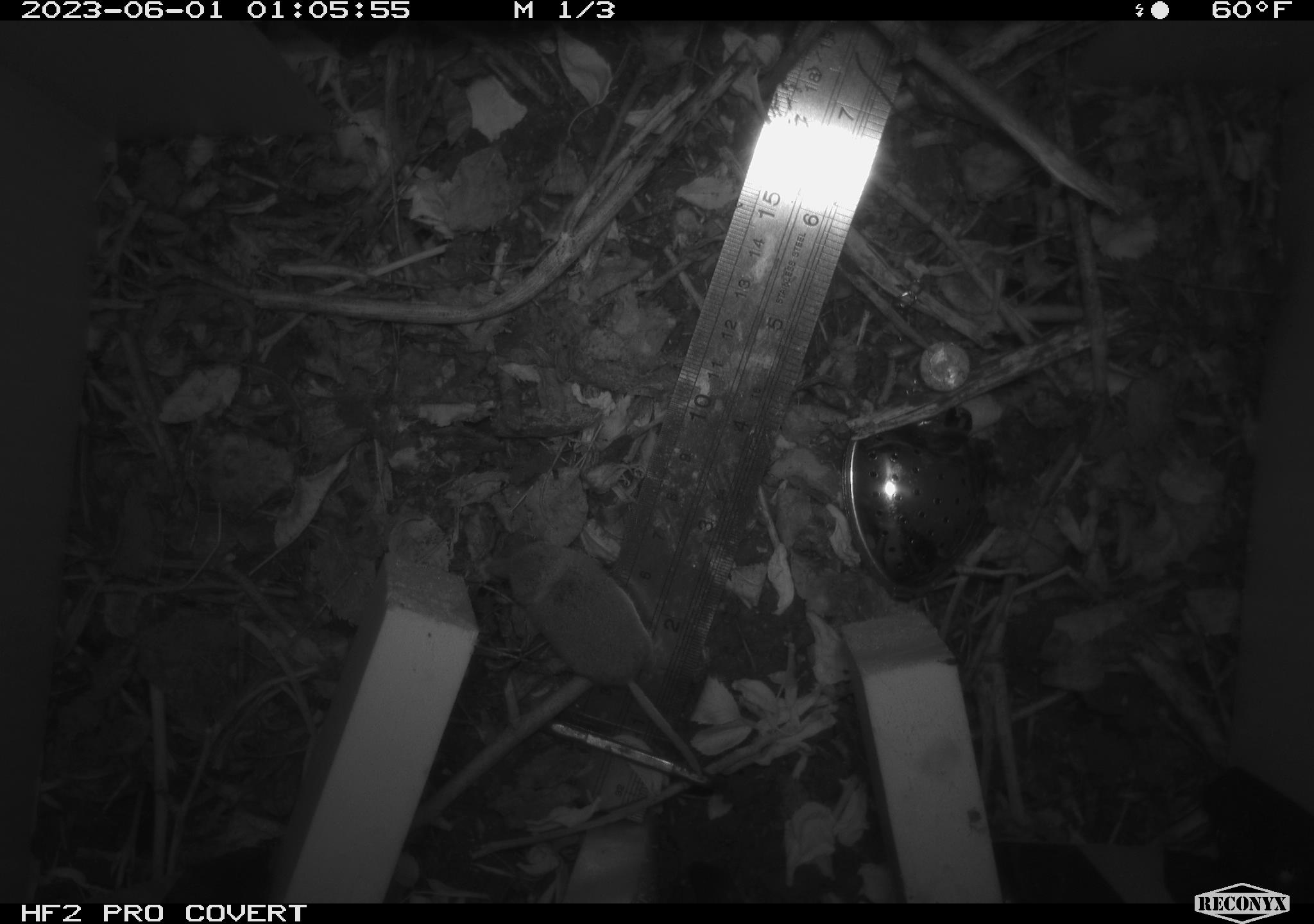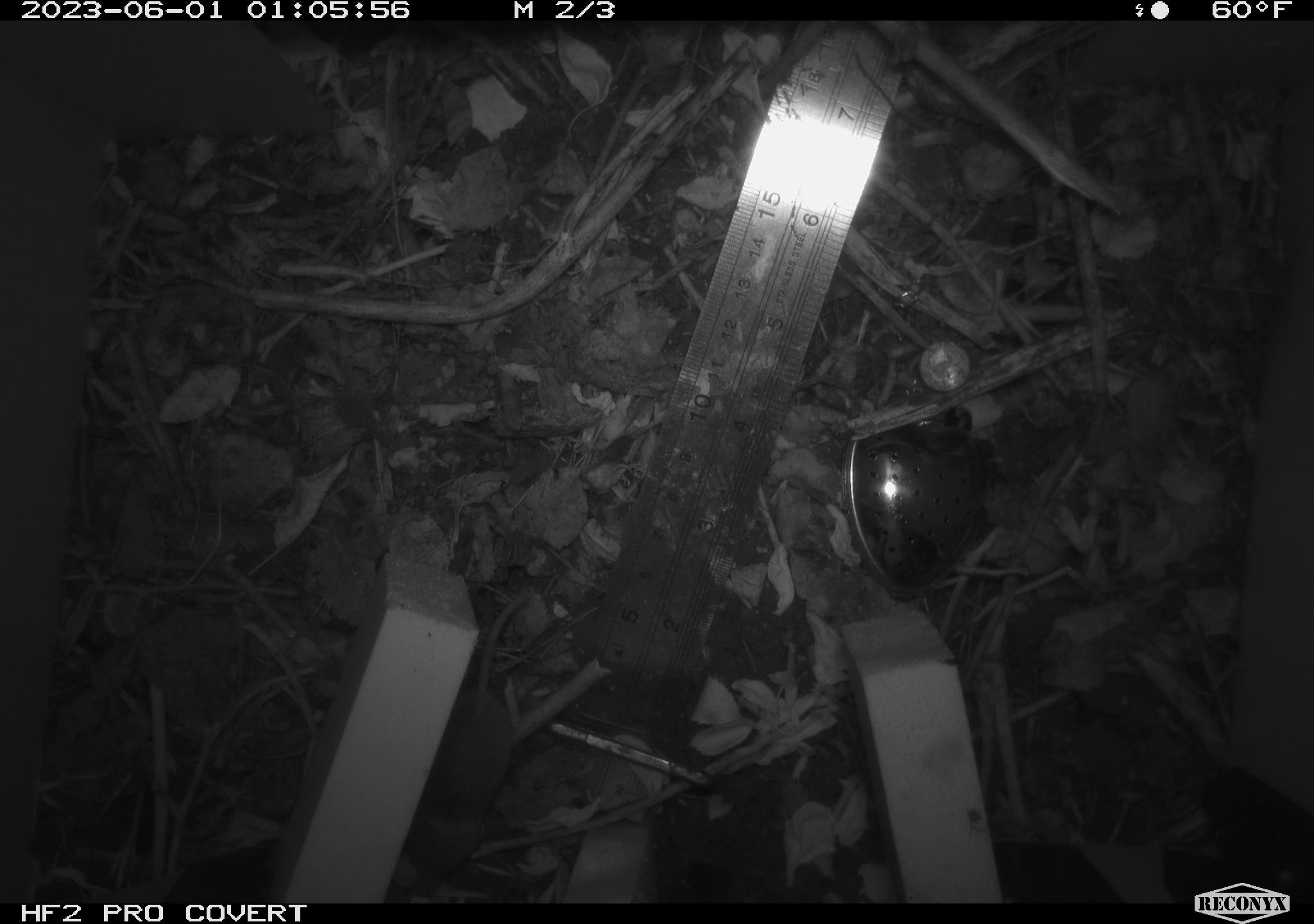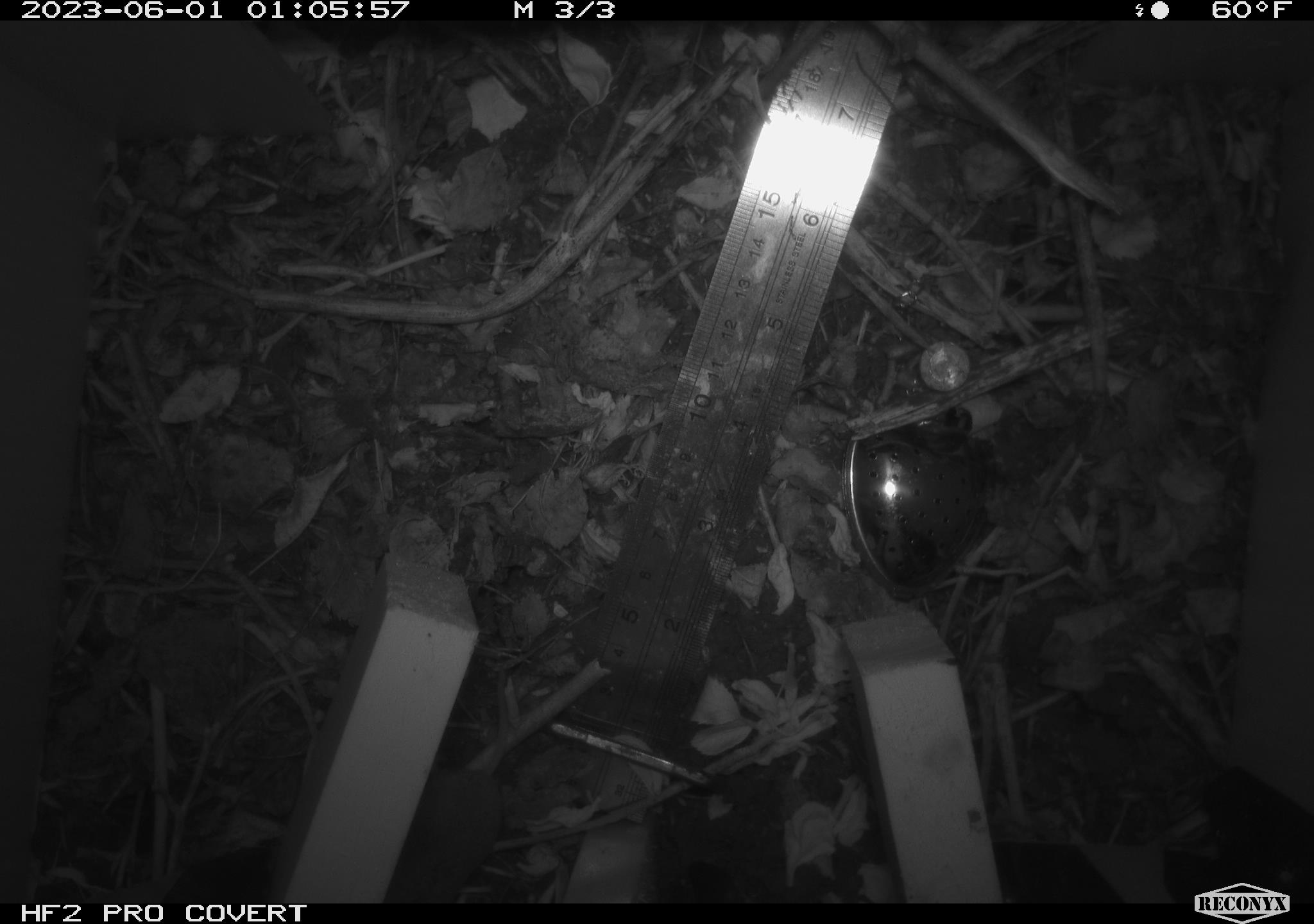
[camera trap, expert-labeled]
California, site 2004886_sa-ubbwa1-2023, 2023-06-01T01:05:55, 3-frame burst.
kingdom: Animalia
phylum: Chordata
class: Mammalia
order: Rodentia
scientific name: Rodentia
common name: rodent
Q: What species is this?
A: Rodent (Rodentia).